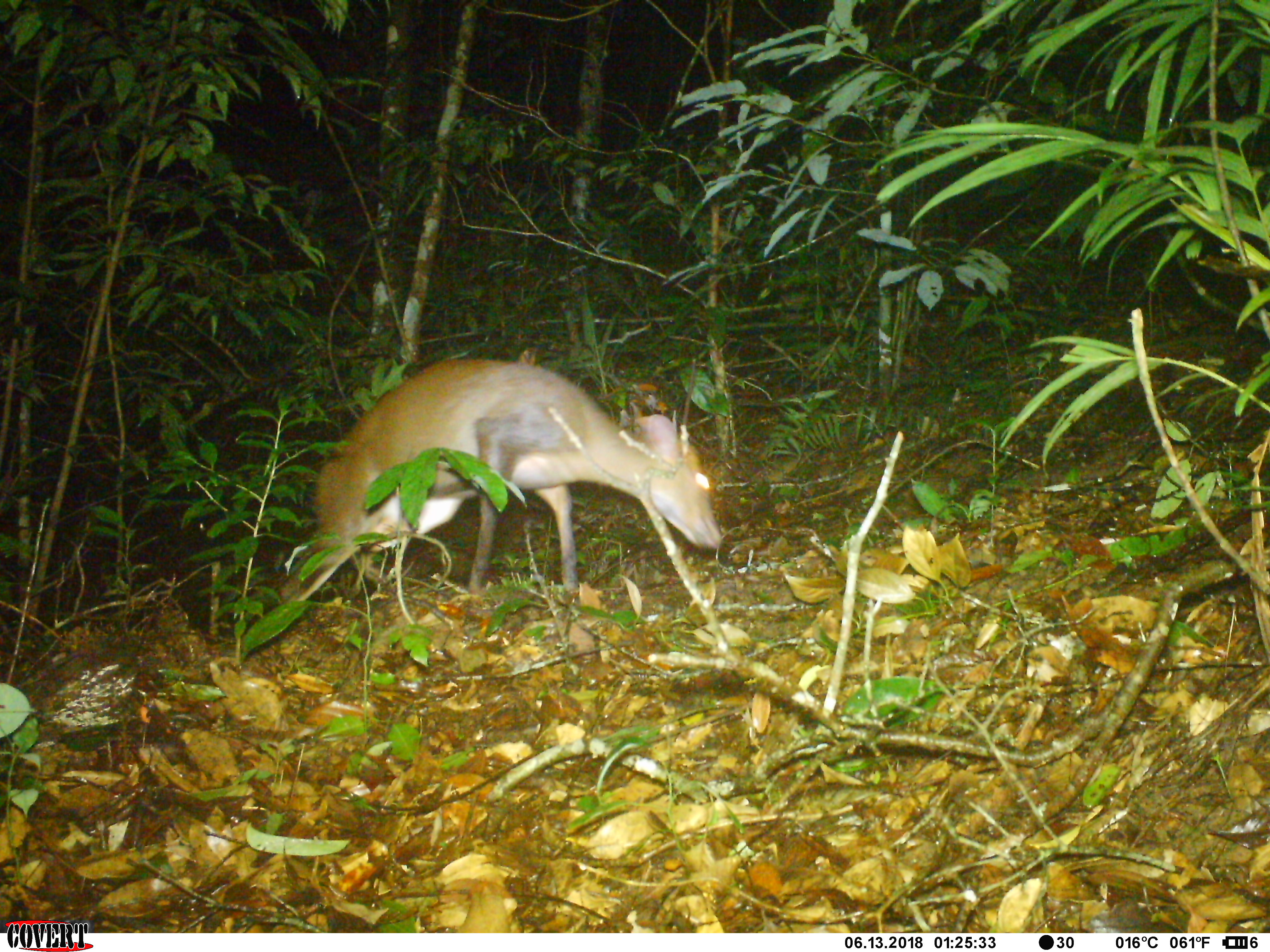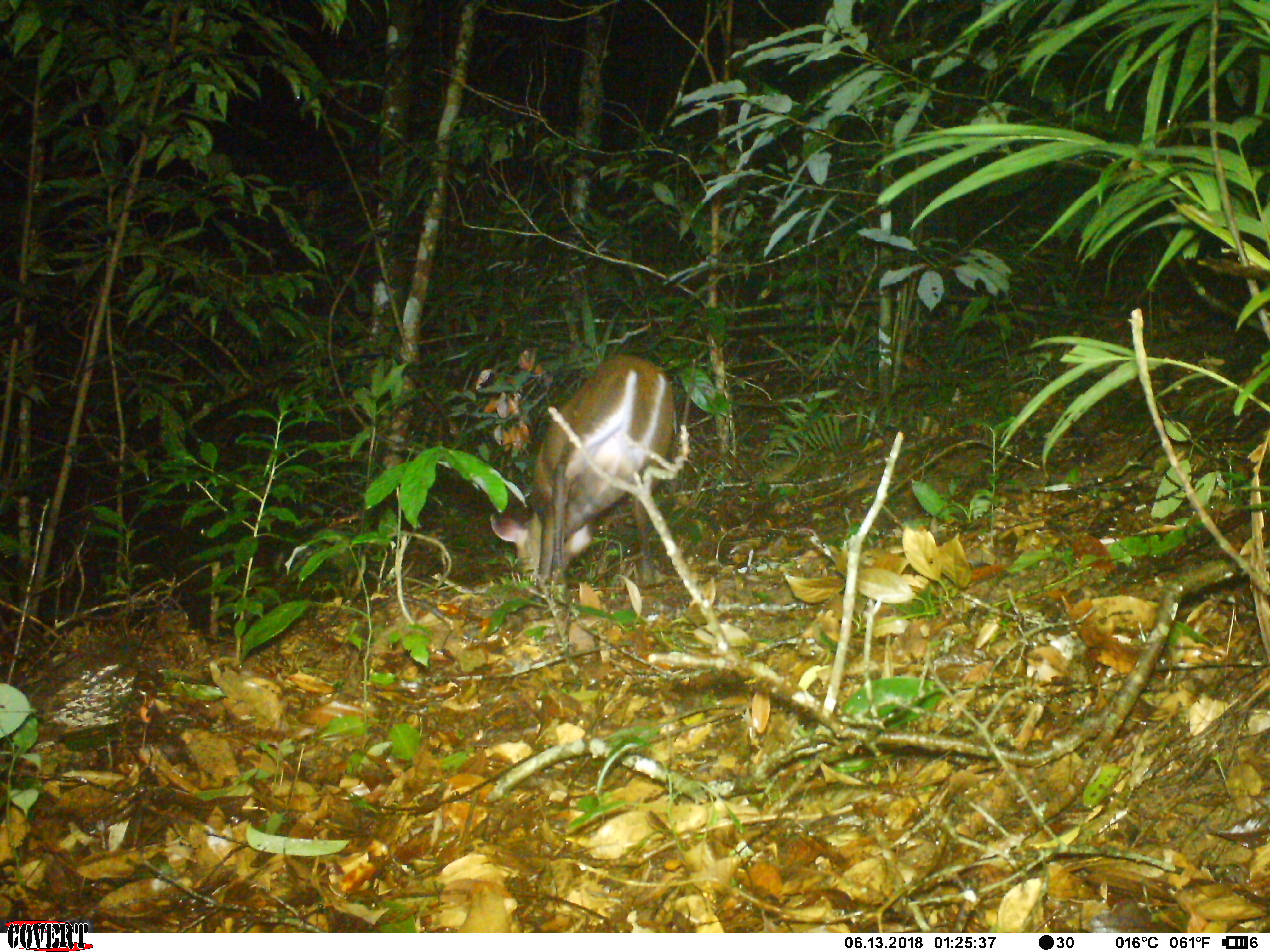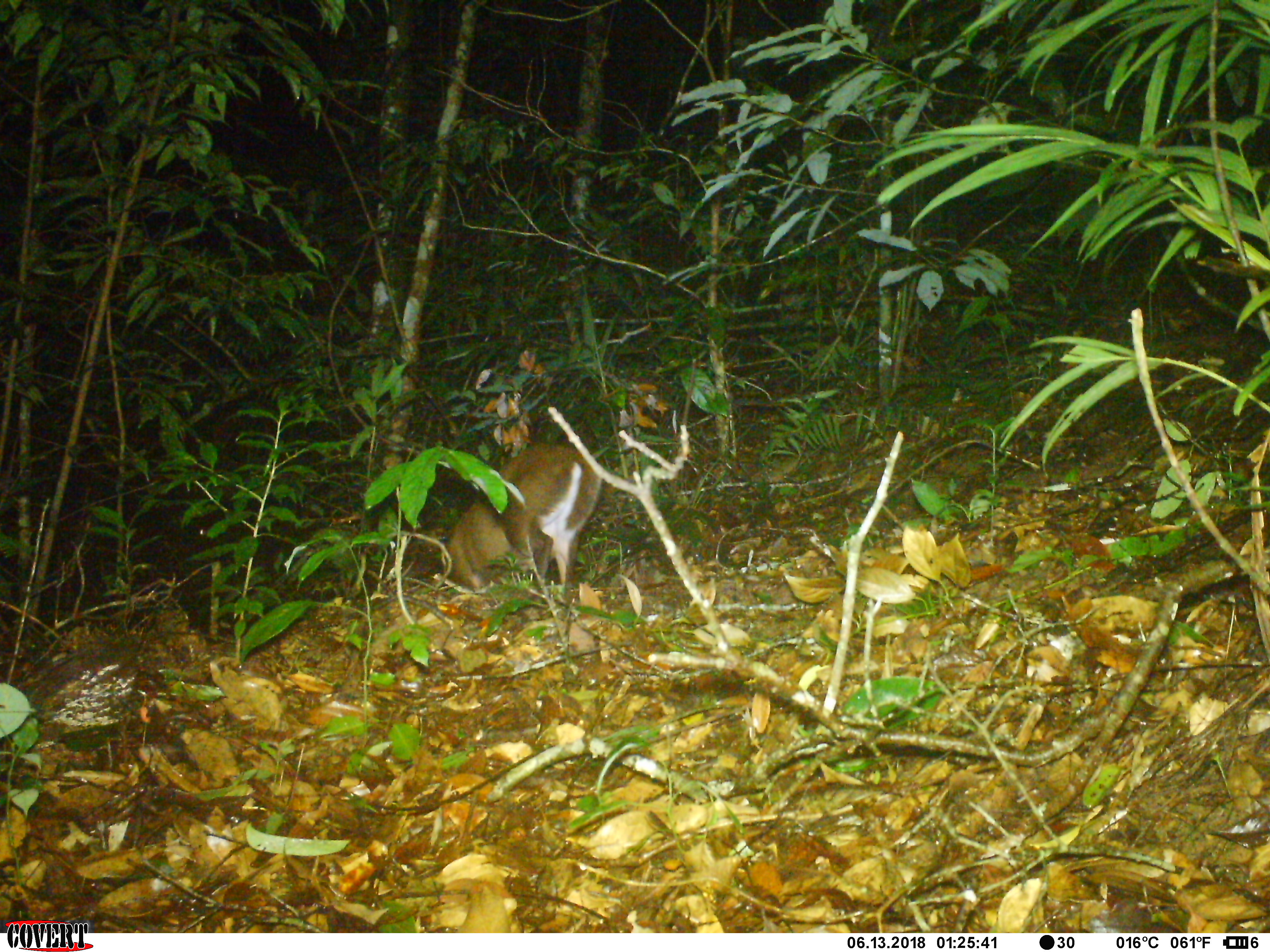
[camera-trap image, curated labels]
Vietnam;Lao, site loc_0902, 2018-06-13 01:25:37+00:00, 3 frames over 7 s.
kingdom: Animalia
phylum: Chordata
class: Mammalia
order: Artiodactyla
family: Cervidae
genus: Muntiacus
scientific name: Muntiacus rooseveltorum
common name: roosevelt's muntjac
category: roosevelts muntjac group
Roosevelts muntjac group (roosevelt's muntjac) (Muntiacus rooseveltorum). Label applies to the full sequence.